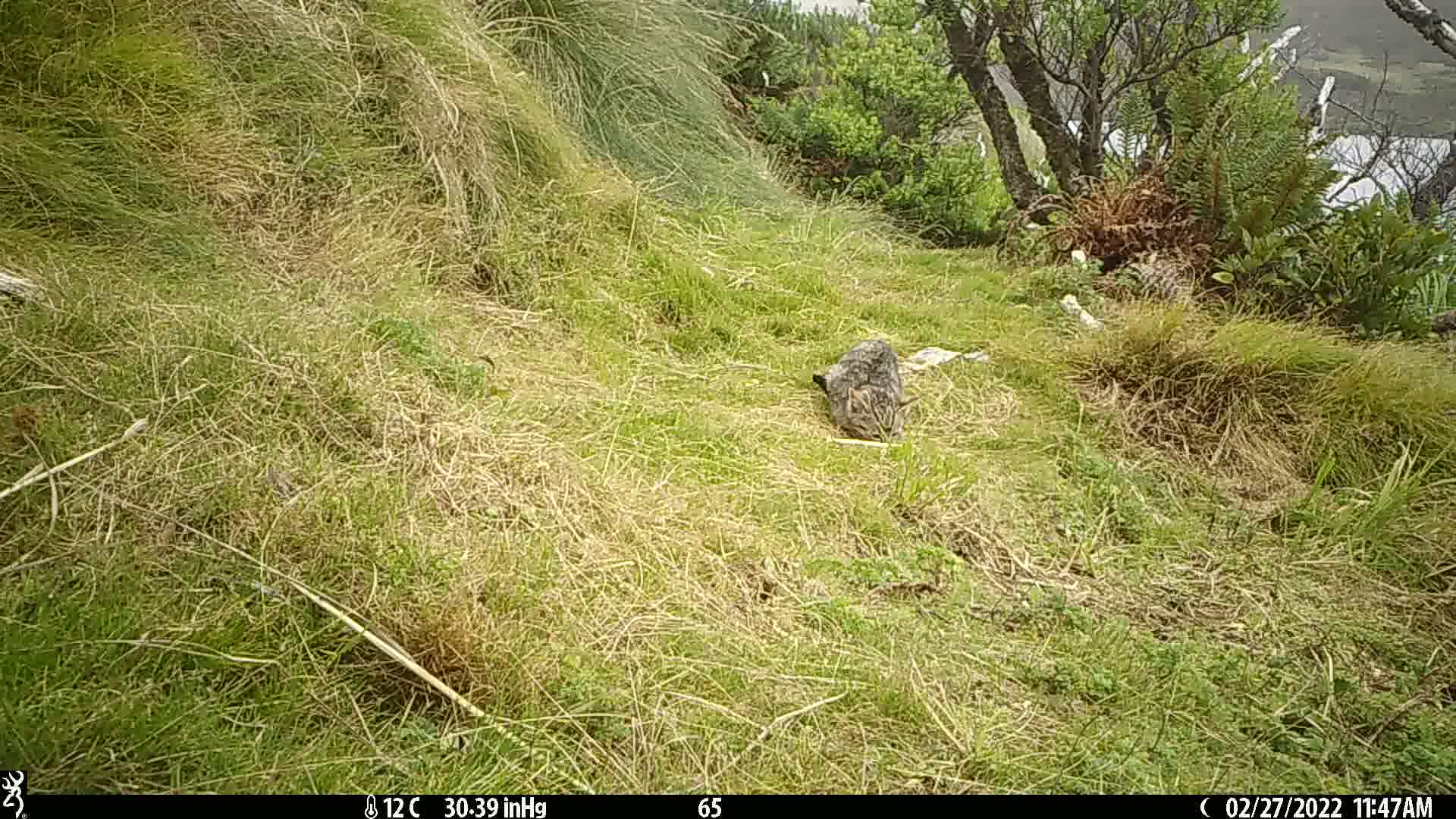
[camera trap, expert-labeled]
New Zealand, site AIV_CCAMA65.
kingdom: Animalia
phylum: Chordata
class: Mammalia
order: Carnivora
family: Felidae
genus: Felis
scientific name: Felis catus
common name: domestic cat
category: cat